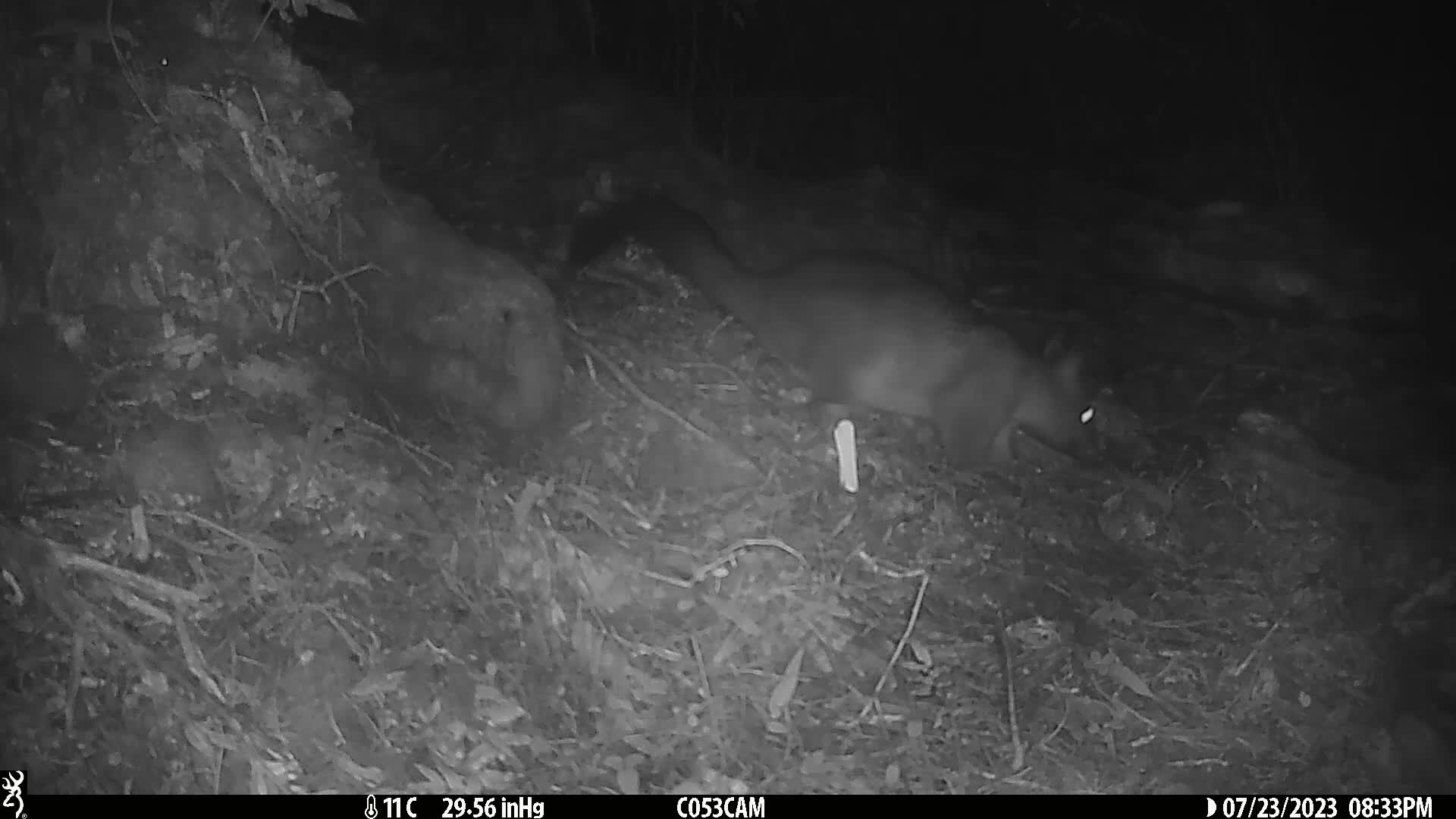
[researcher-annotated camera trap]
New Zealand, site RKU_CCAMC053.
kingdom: Animalia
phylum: Chordata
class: Mammalia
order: Diprotodontia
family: Phalangeridae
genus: Trichosurus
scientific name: Trichosurus vulpecula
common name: common brushtail possum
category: possum